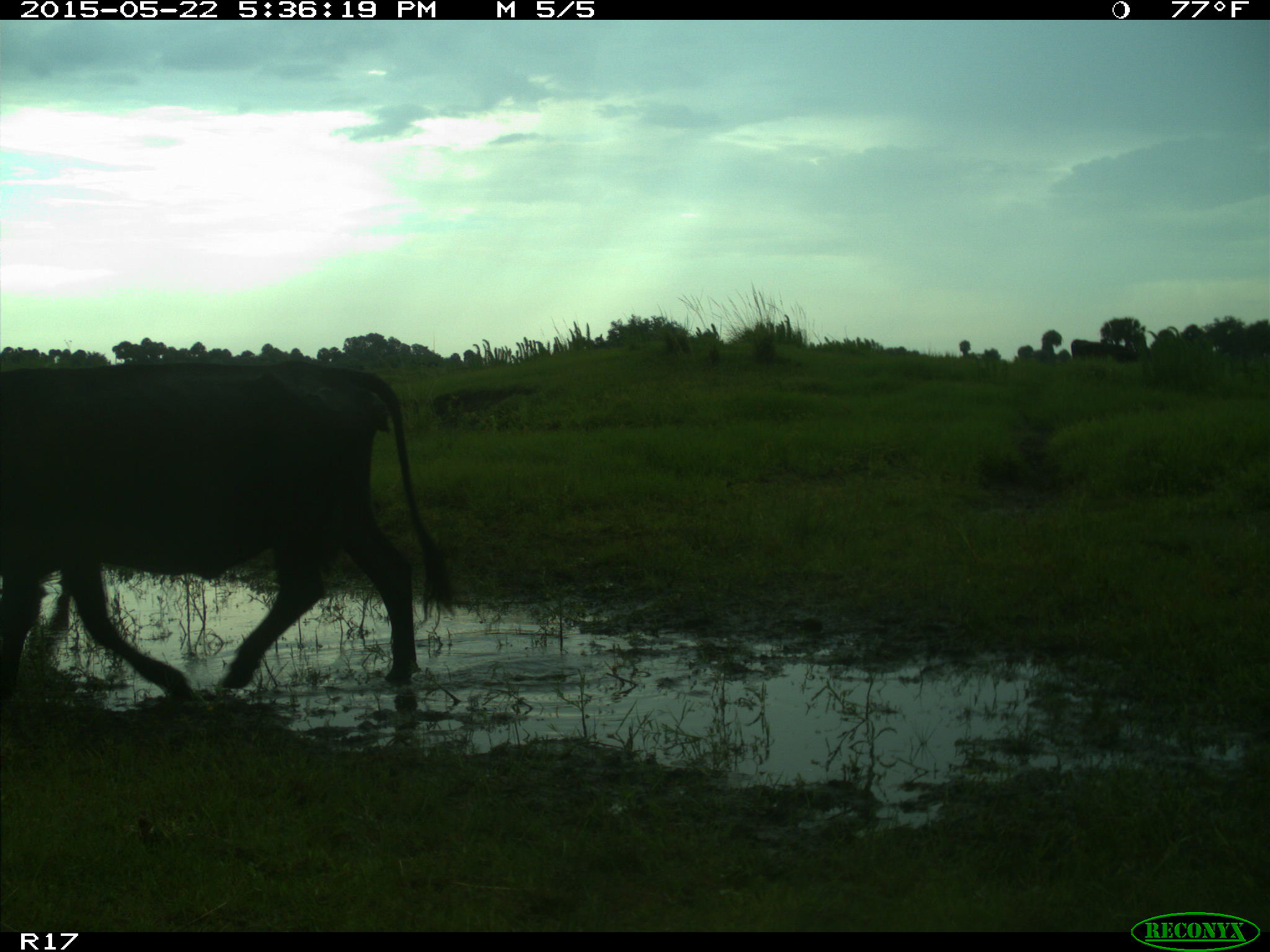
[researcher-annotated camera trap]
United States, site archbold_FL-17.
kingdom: Animalia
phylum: Chordata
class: Mammalia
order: Artiodactyla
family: Bovidae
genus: Bos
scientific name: Bos taurus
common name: domestic cow